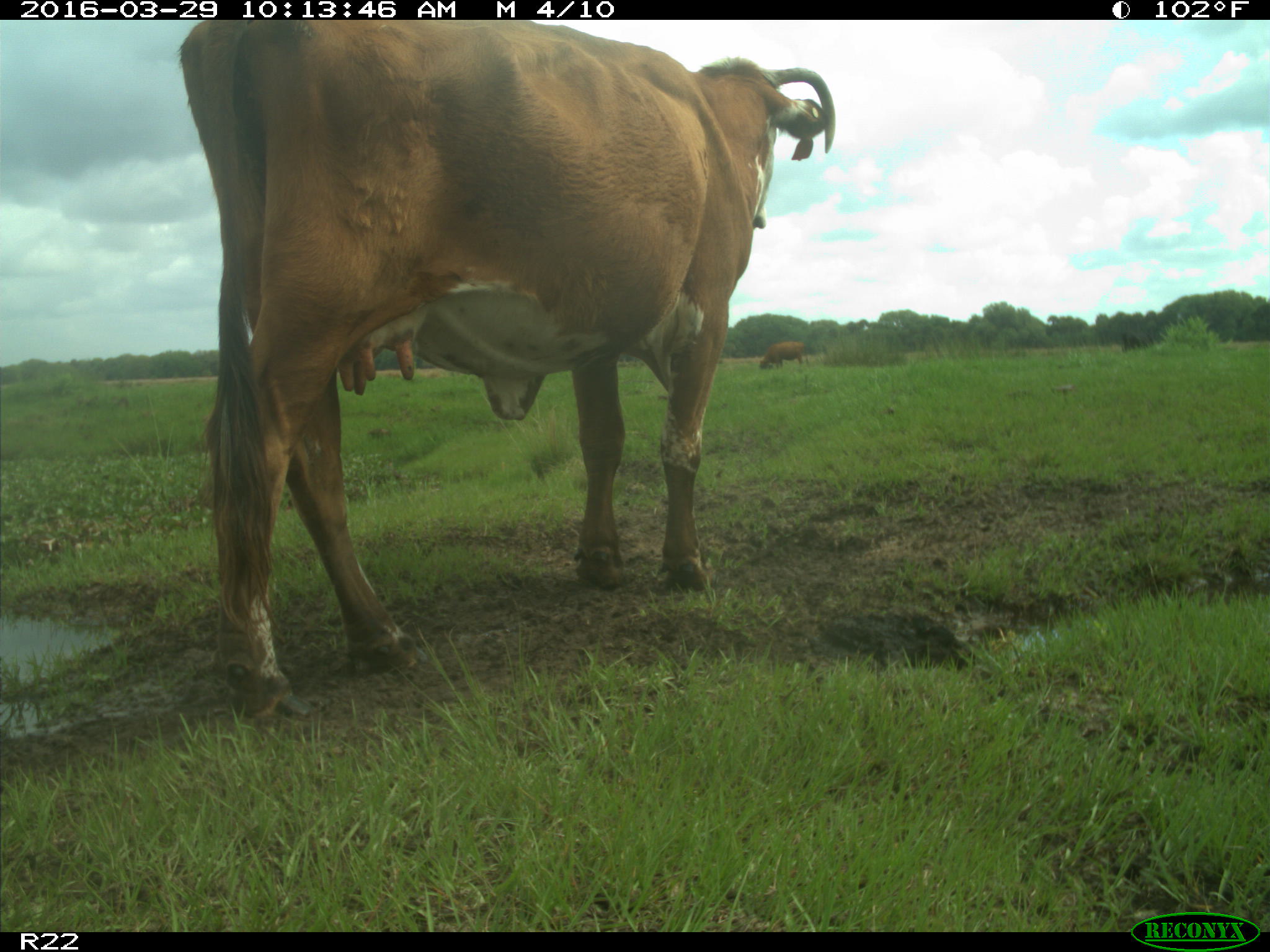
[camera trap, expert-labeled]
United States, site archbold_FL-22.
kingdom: Animalia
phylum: Chordata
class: Mammalia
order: Artiodactyla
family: Bovidae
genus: Bos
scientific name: Bos taurus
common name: domestic cow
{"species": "Bos taurus (domestic cow)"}